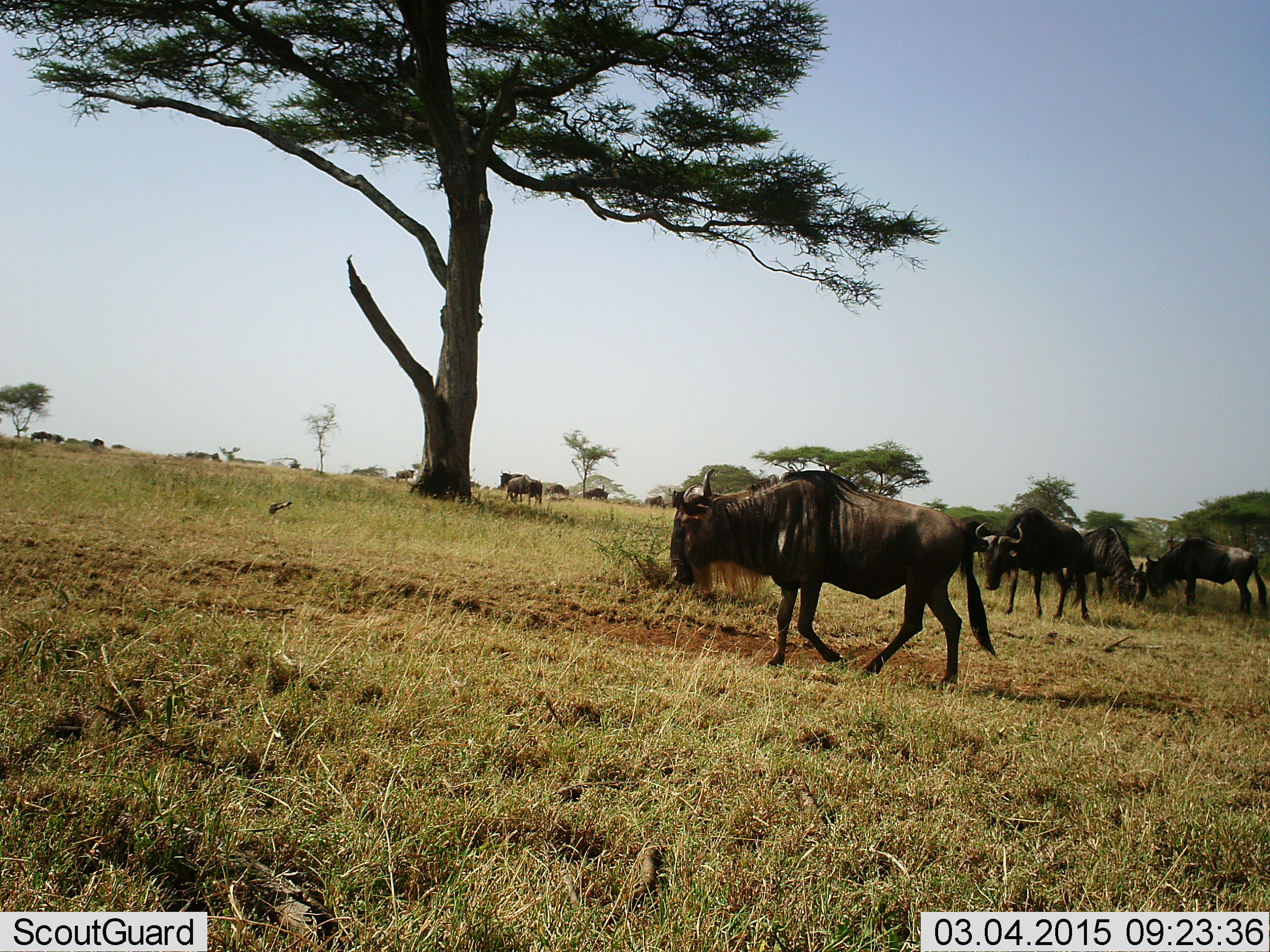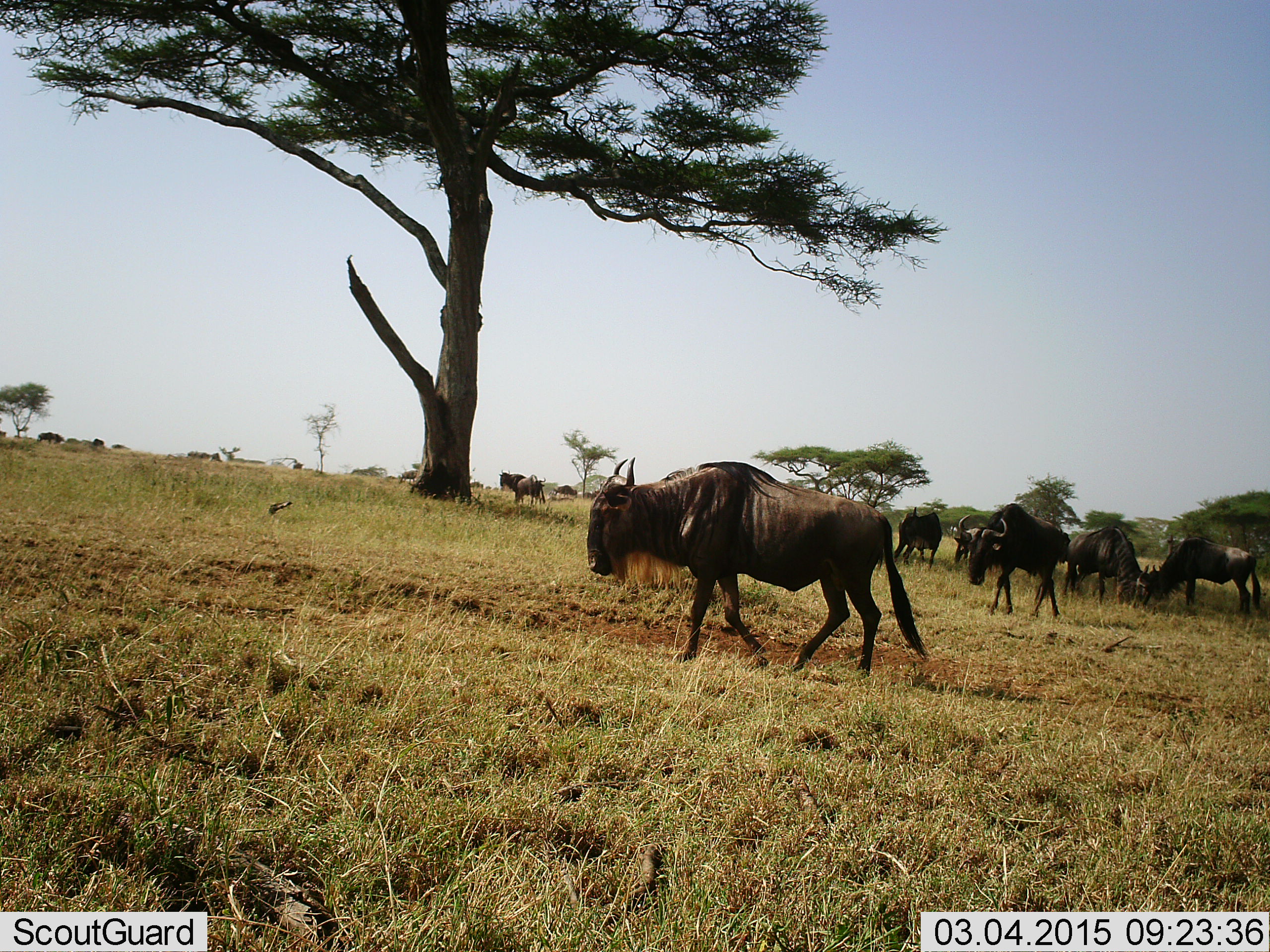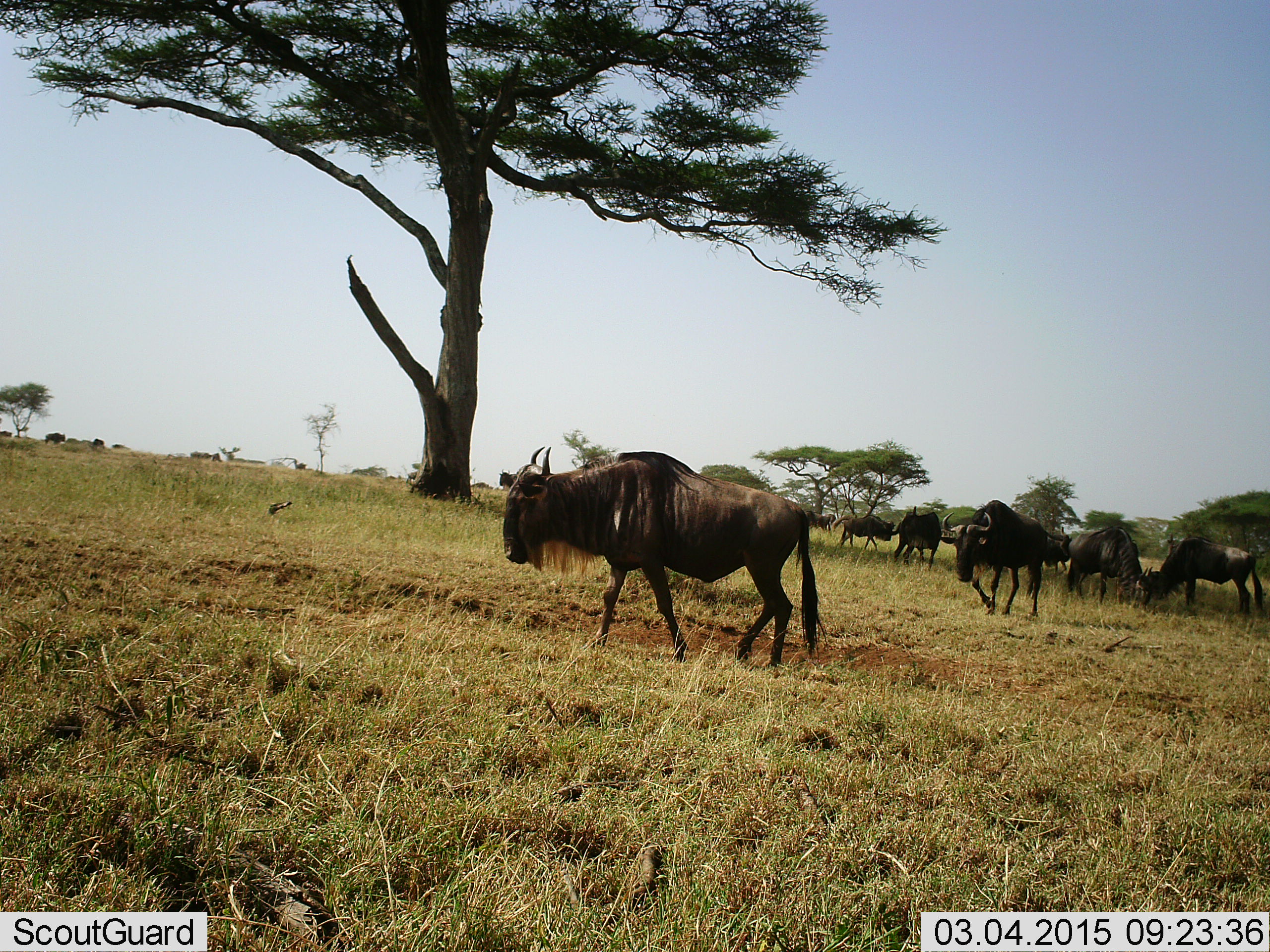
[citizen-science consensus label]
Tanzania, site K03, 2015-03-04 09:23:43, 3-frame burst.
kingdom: Animalia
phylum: Chordata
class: Mammalia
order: Artiodactyla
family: Bovidae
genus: Connochaetes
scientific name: Connochaetes taurinus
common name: blue wildebeest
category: wildebeest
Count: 11-50.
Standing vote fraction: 50%.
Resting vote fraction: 20%.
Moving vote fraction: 90%.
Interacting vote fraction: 30%.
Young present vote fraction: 10%.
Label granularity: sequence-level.